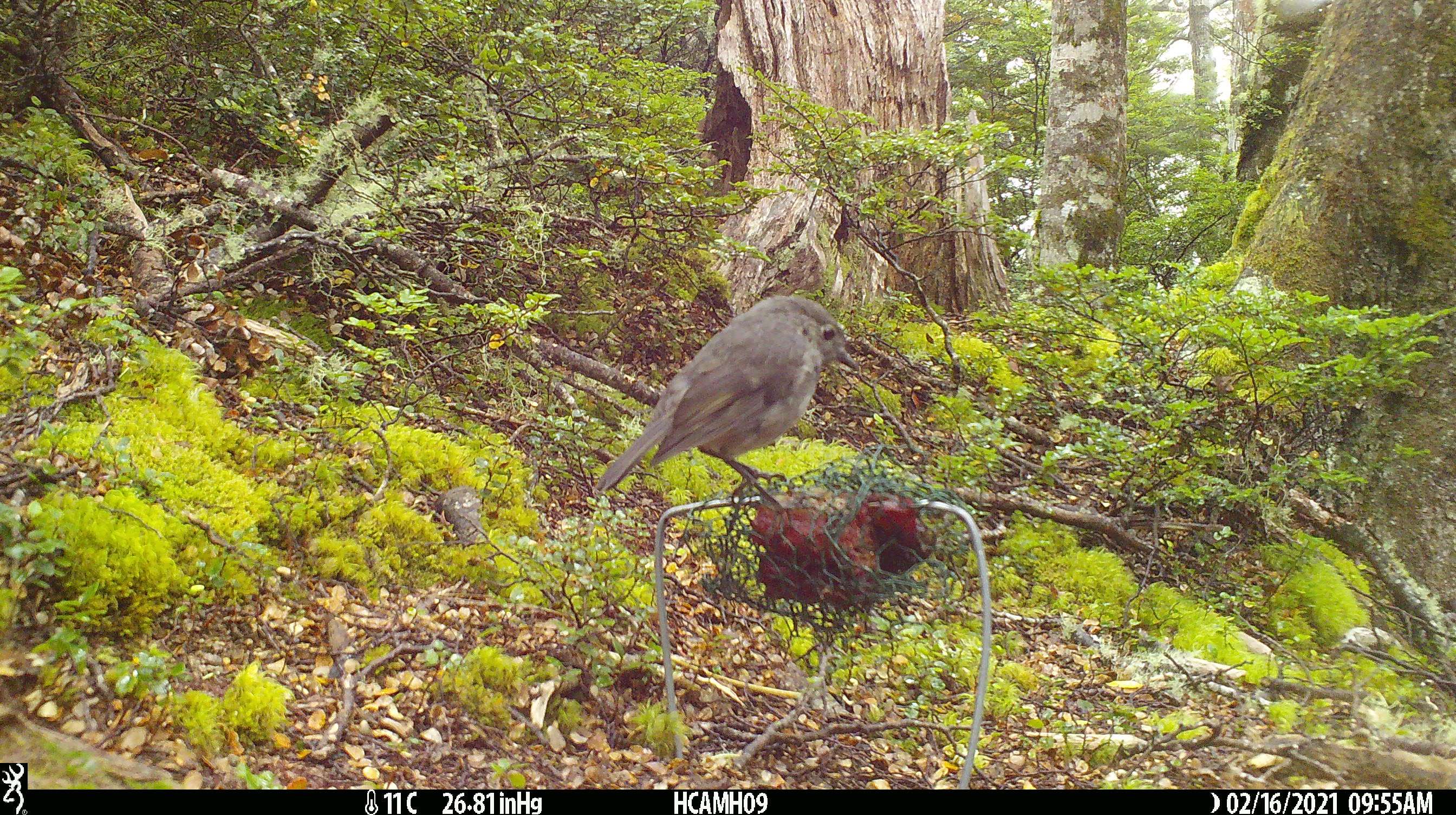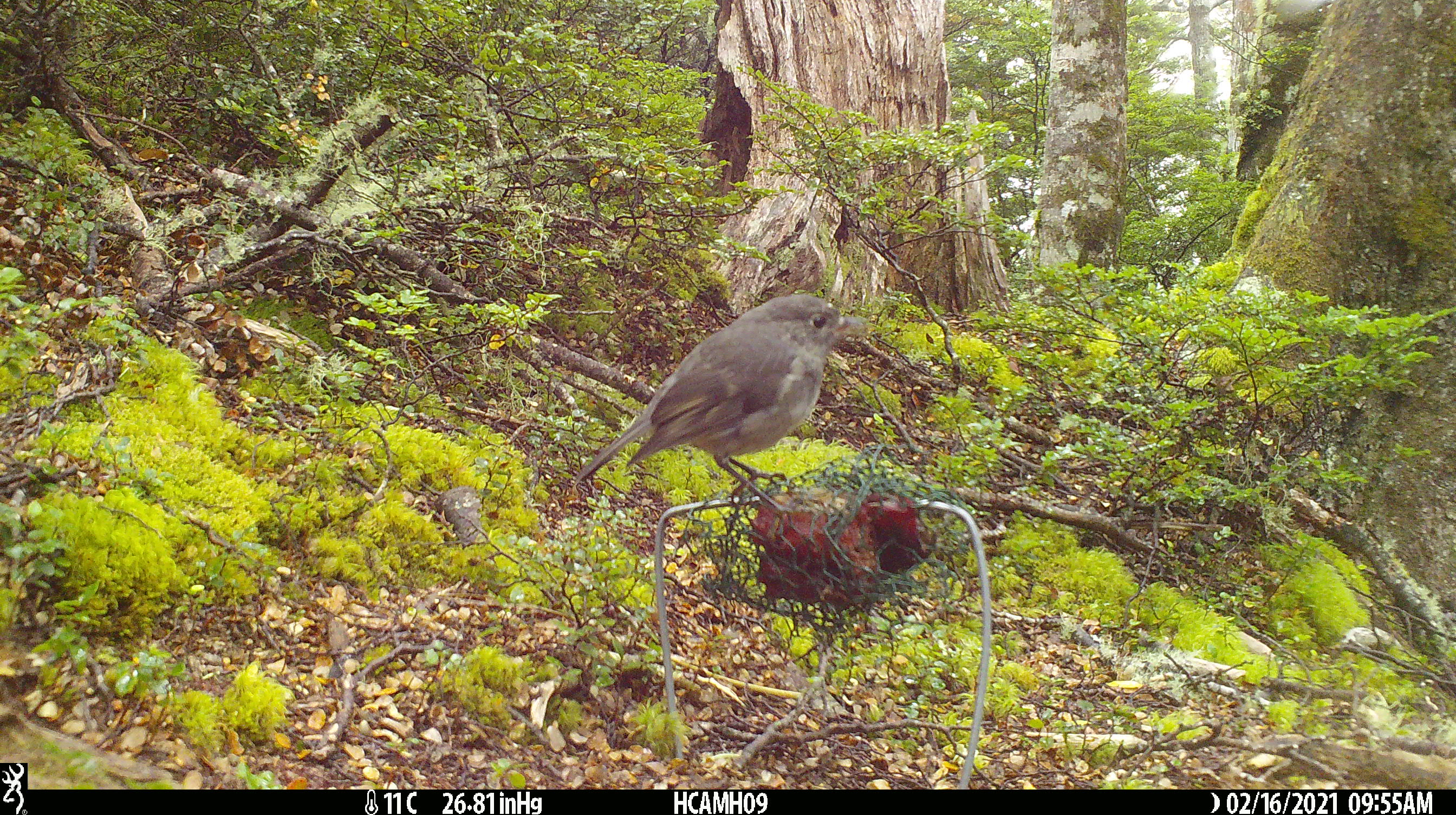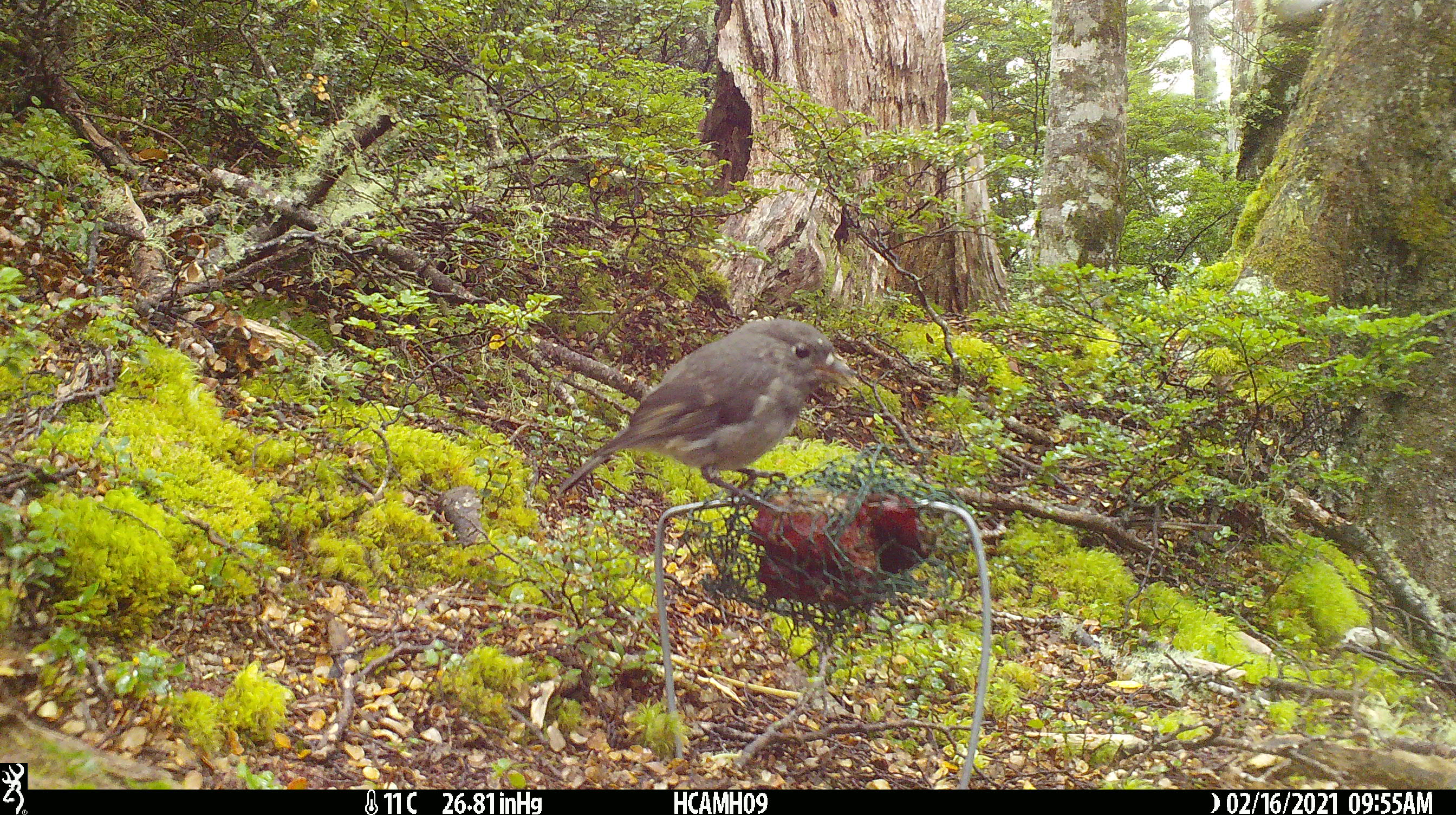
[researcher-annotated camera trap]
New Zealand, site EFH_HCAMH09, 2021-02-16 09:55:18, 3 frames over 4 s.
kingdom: Animalia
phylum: Chordata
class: Aves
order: Passeriformes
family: Petroicidae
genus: Petroica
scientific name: Petroica australis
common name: new zealand robin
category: robin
Robin (new zealand robin) (Petroica australis).